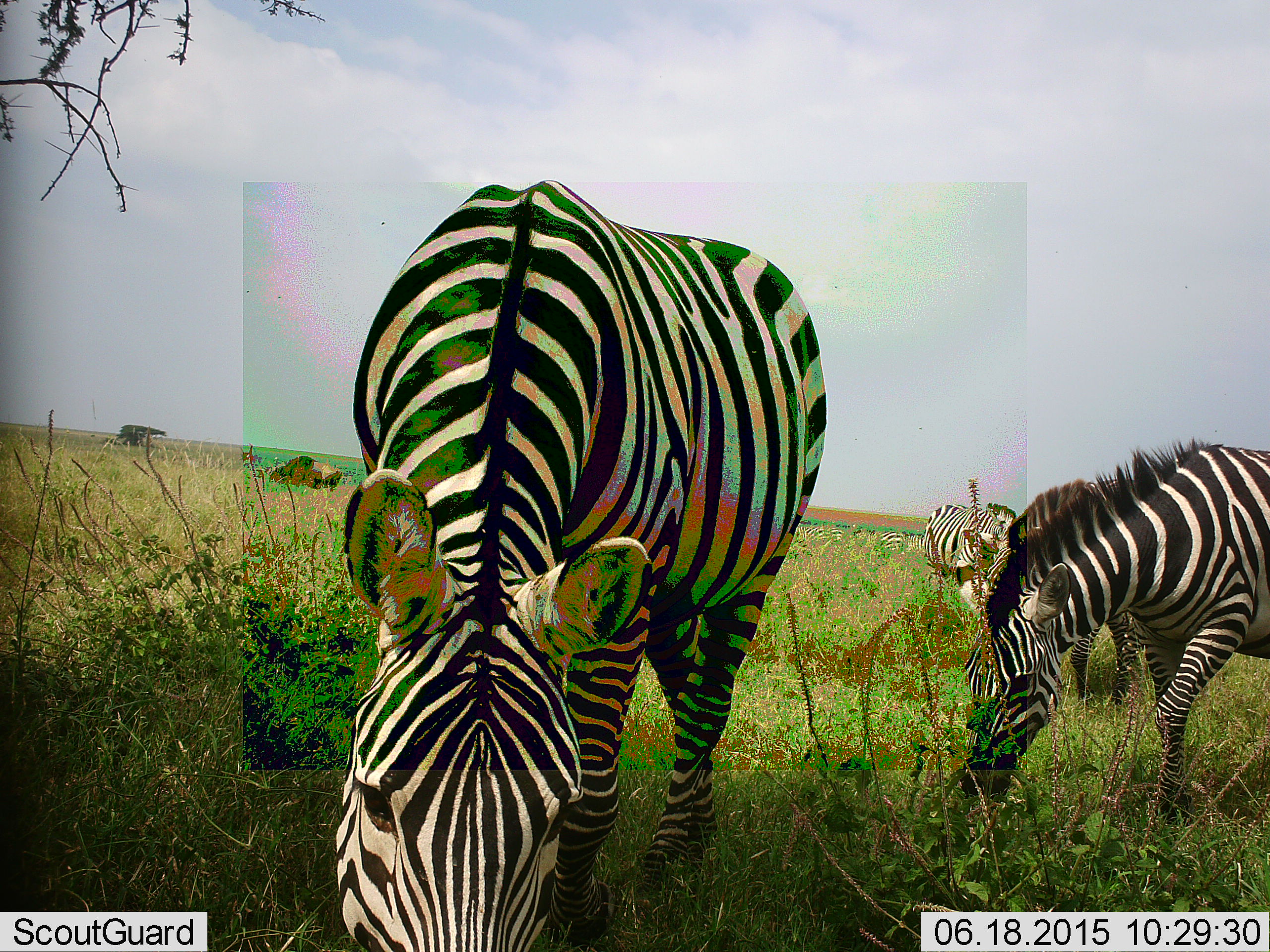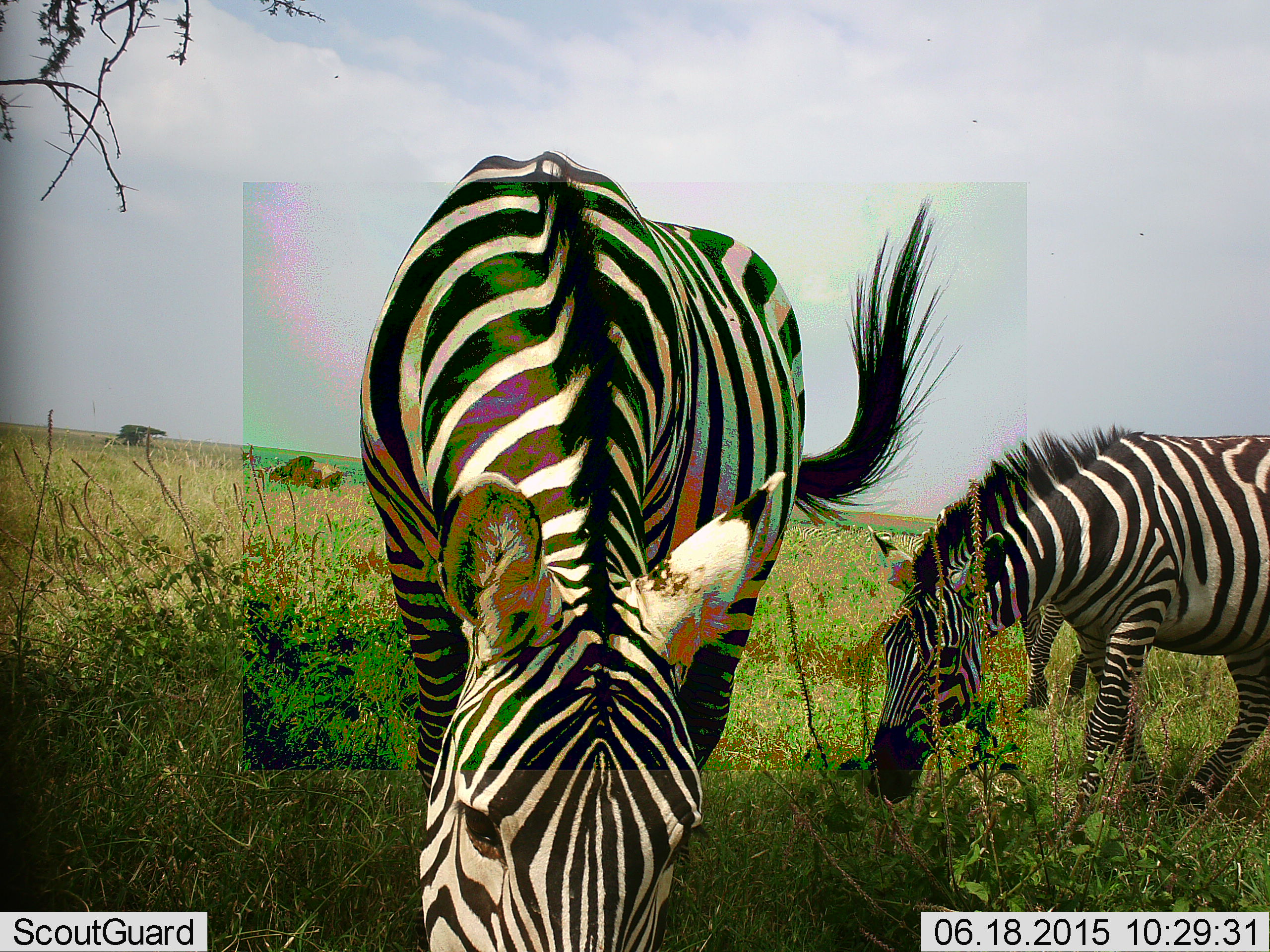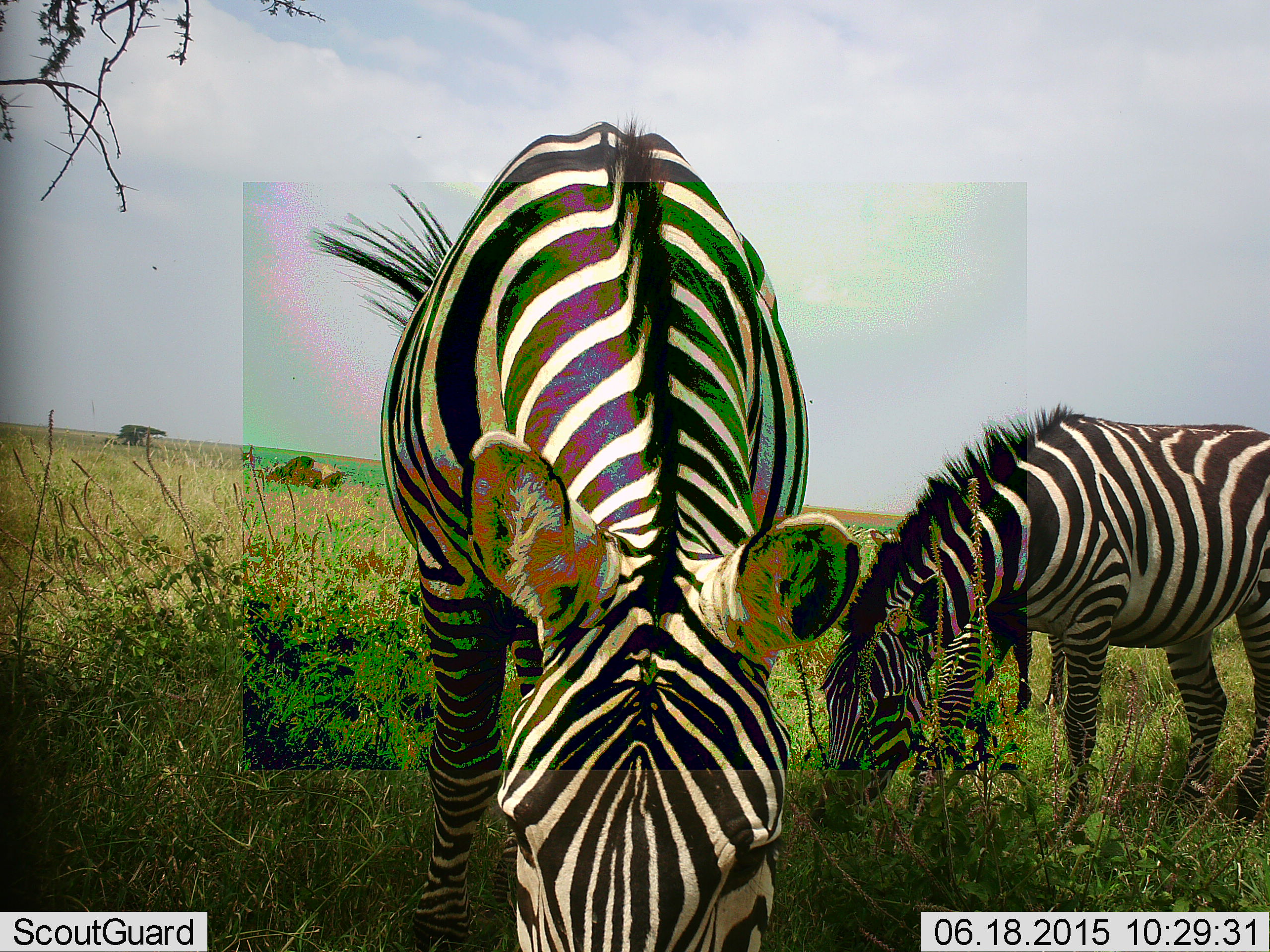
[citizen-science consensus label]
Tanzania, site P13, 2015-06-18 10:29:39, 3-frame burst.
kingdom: Animalia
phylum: Chordata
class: Mammalia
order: Perissodactyla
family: Equidae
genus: Equus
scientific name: Equus quagga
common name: plains zebra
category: zebra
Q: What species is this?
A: Zebra (plains zebra) (Equus quagga).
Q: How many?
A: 3.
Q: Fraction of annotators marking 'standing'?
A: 31%.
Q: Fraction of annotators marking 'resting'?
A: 0%.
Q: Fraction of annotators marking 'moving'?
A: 25%.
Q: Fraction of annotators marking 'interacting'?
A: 6%.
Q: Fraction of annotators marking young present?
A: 0%.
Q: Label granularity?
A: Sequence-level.